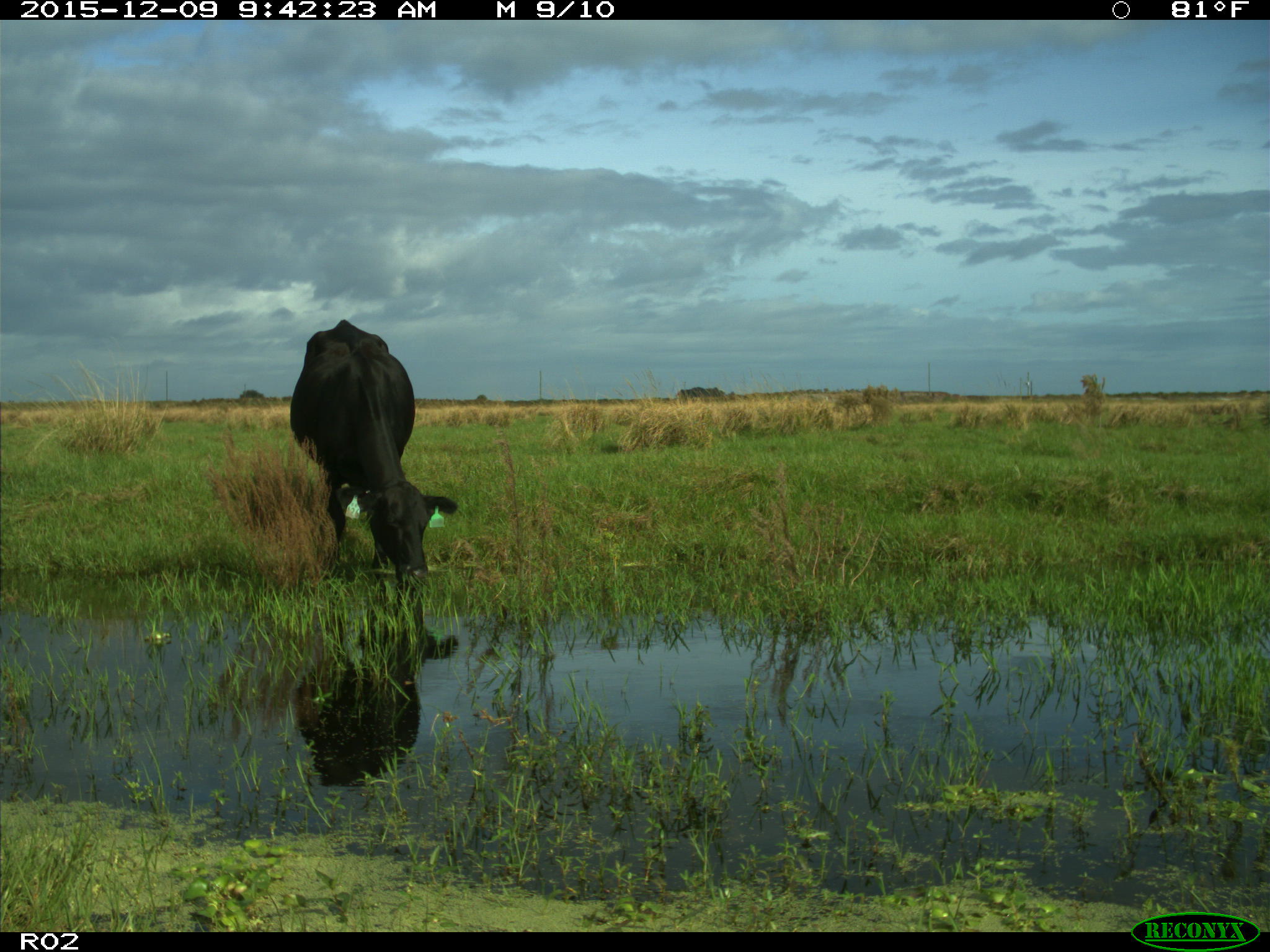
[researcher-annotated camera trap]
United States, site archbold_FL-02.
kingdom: Animalia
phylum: Chordata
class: Mammalia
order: Artiodactyla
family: Bovidae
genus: Bos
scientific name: Bos taurus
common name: domestic cow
Bos taurus (domestic cow).